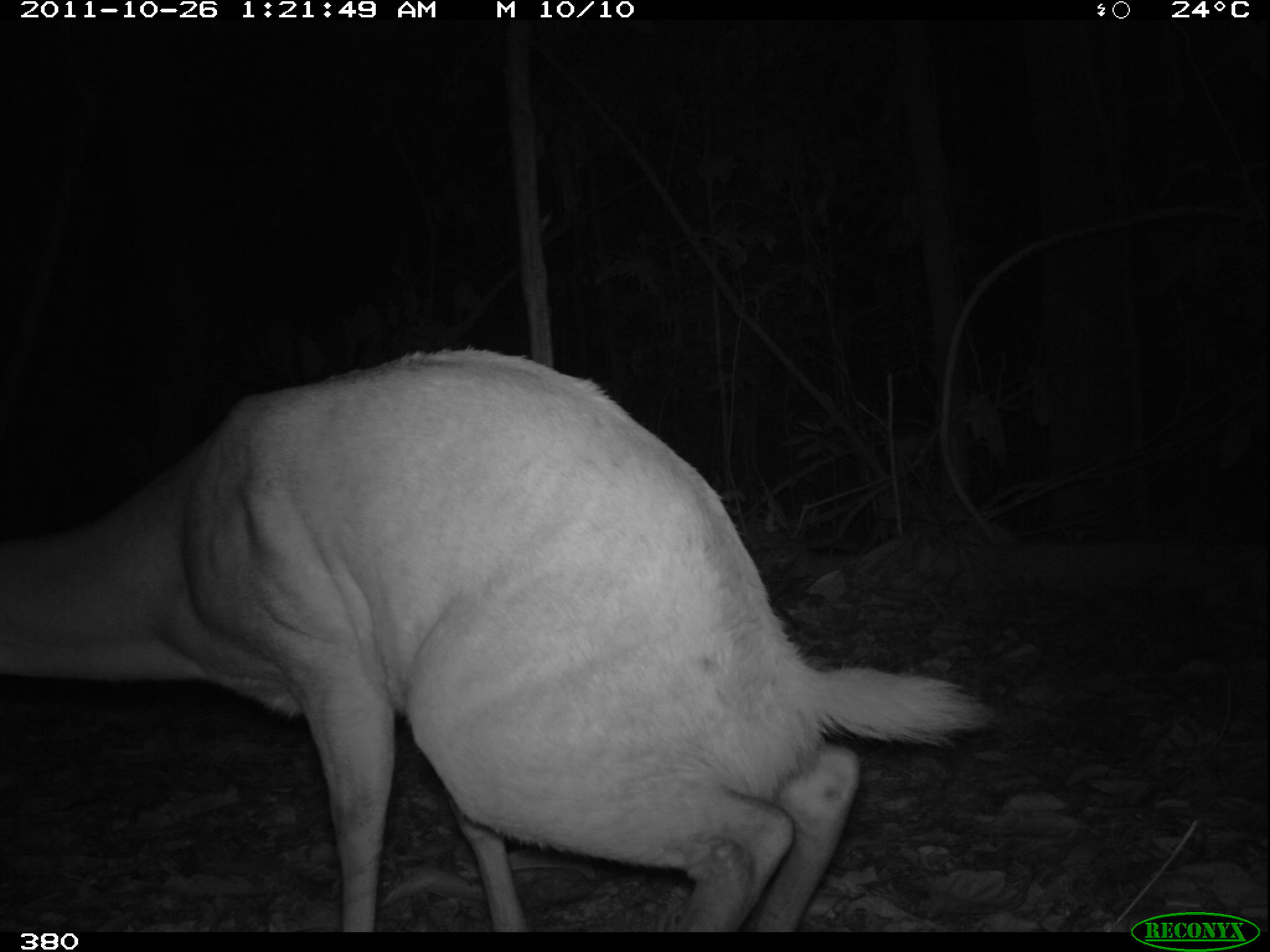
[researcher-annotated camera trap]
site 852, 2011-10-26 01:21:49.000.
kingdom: Animalia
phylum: Chordata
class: Mammalia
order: Artiodactyla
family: Cervidae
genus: Mazama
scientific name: Mazama americana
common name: red brocket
Mazama americana (red brocket).